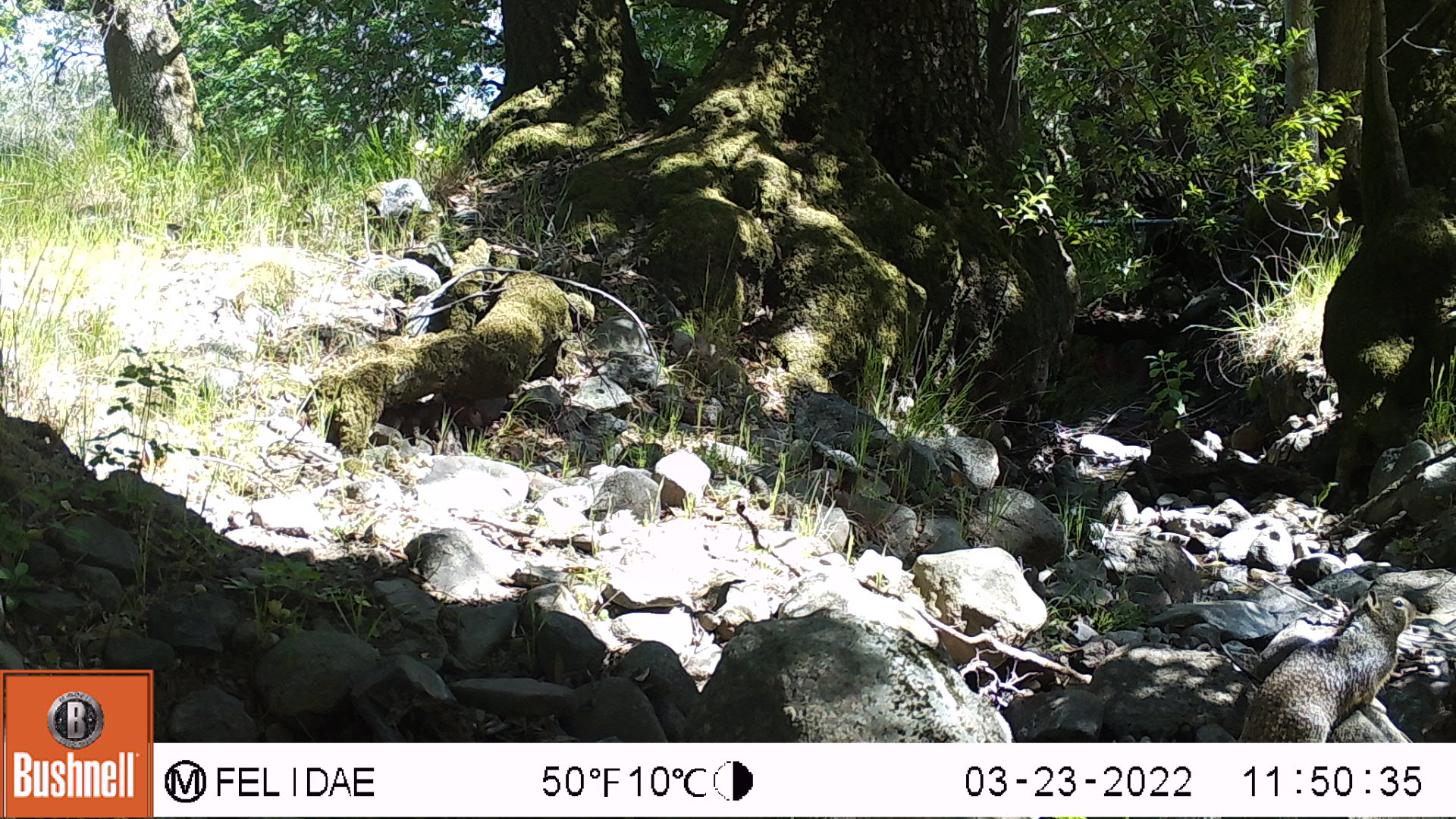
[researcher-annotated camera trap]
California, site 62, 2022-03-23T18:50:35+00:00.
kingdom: Animalia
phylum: Chordata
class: Mammalia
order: Rodentia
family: Sciuridae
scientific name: Sciuridae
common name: squirrel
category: unknown squirrel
Unknown squirrel (squirrel) (Sciuridae).